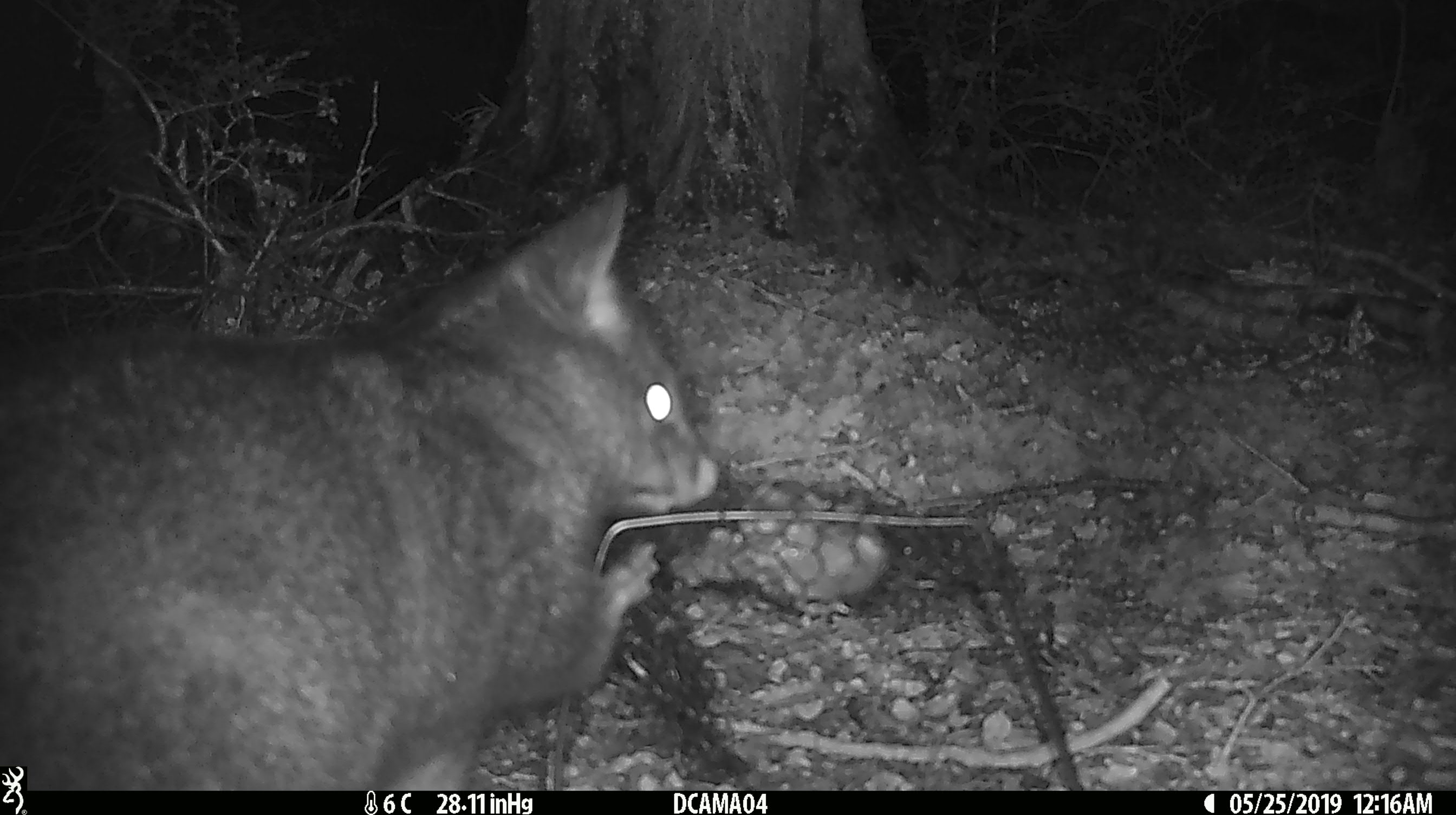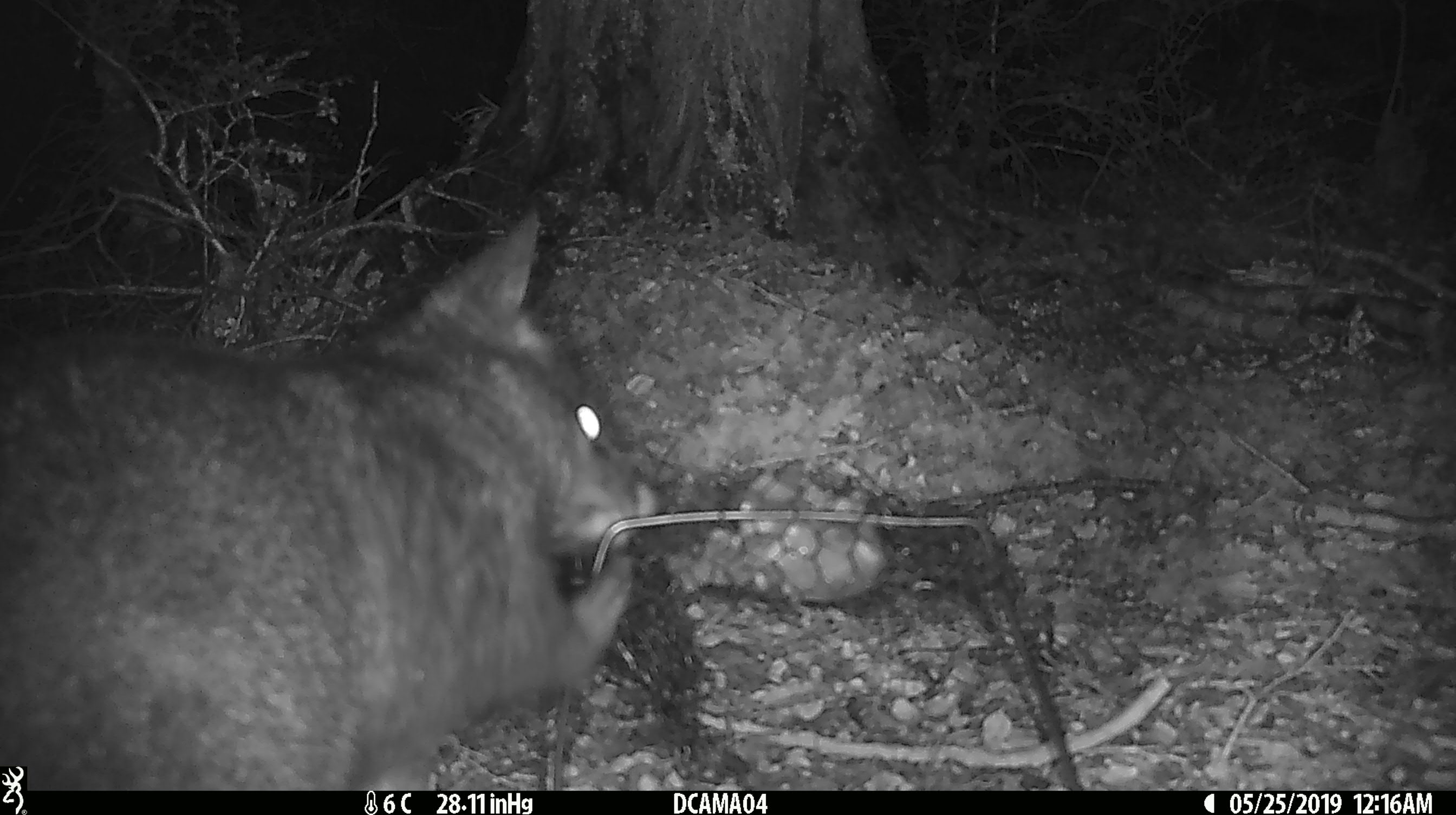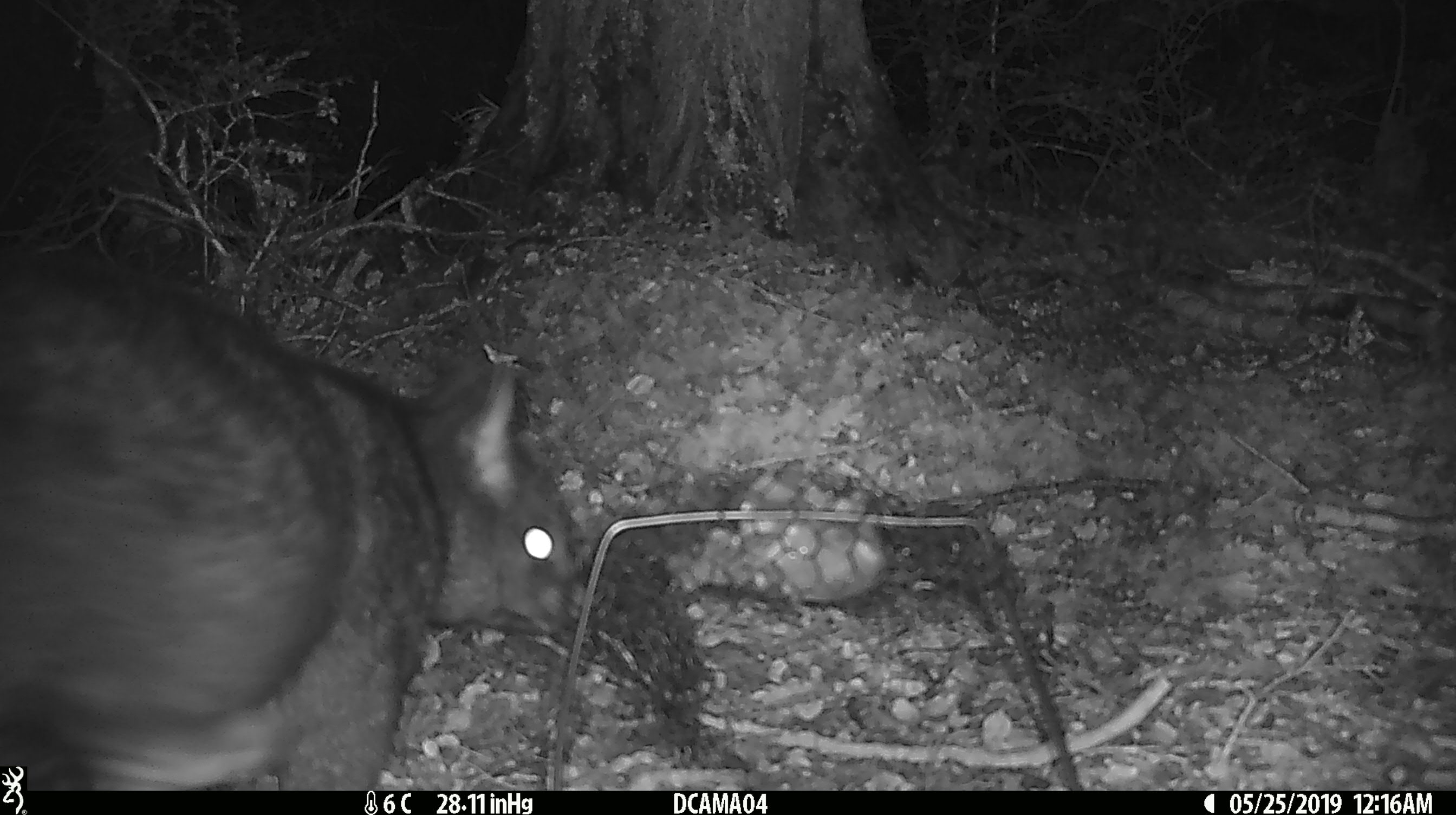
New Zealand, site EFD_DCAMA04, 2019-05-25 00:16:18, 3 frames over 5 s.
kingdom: Animalia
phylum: Chordata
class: Mammalia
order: Diprotodontia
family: Phalangeridae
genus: Trichosurus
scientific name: Trichosurus vulpecula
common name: common brushtail possum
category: possum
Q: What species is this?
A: Possum (common brushtail possum) (Trichosurus vulpecula).